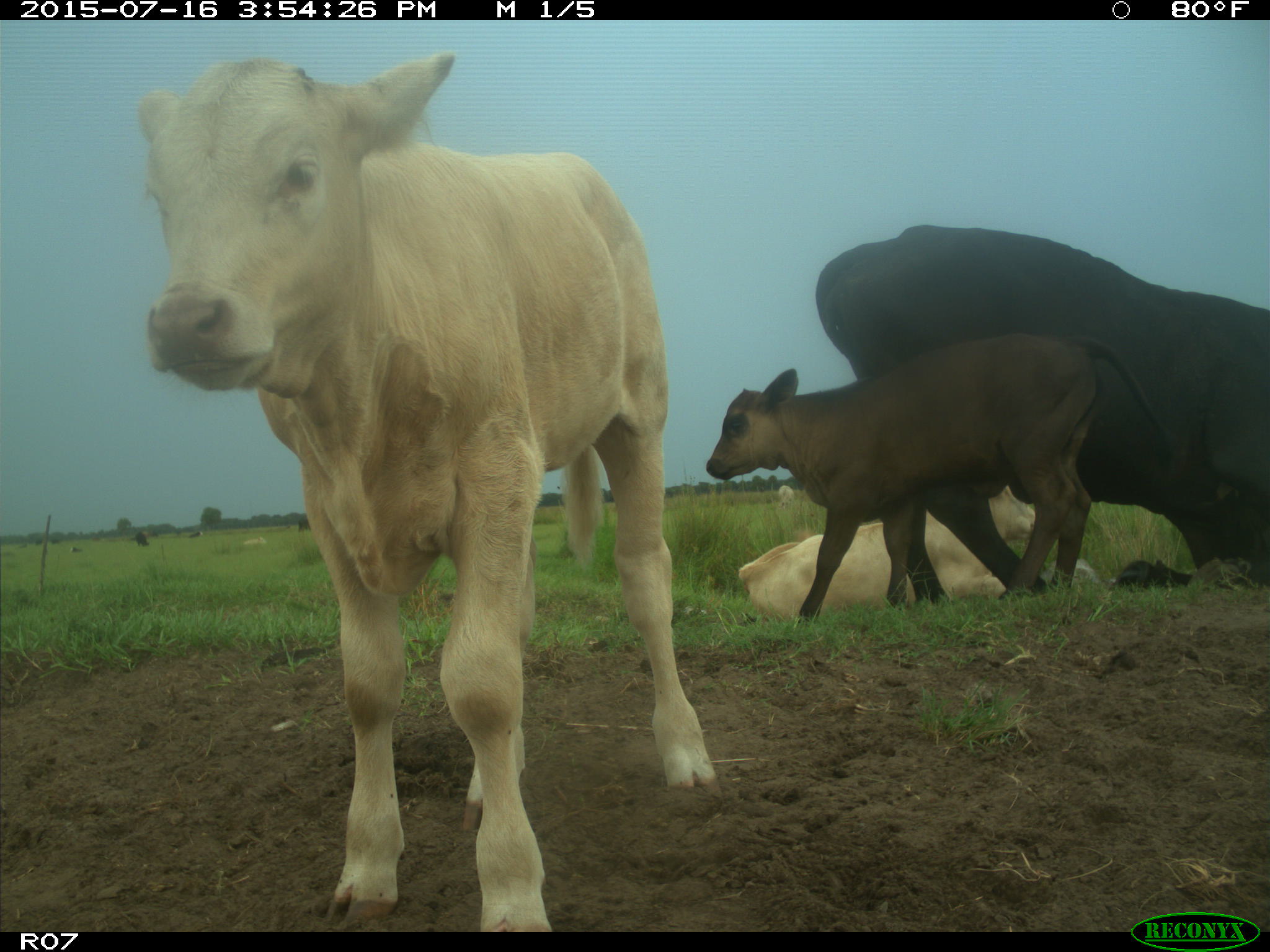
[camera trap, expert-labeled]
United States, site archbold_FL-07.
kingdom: Animalia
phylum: Chordata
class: Mammalia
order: Artiodactyla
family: Bovidae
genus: Bos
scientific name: Bos taurus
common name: domestic cow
Bos taurus (domestic cow).